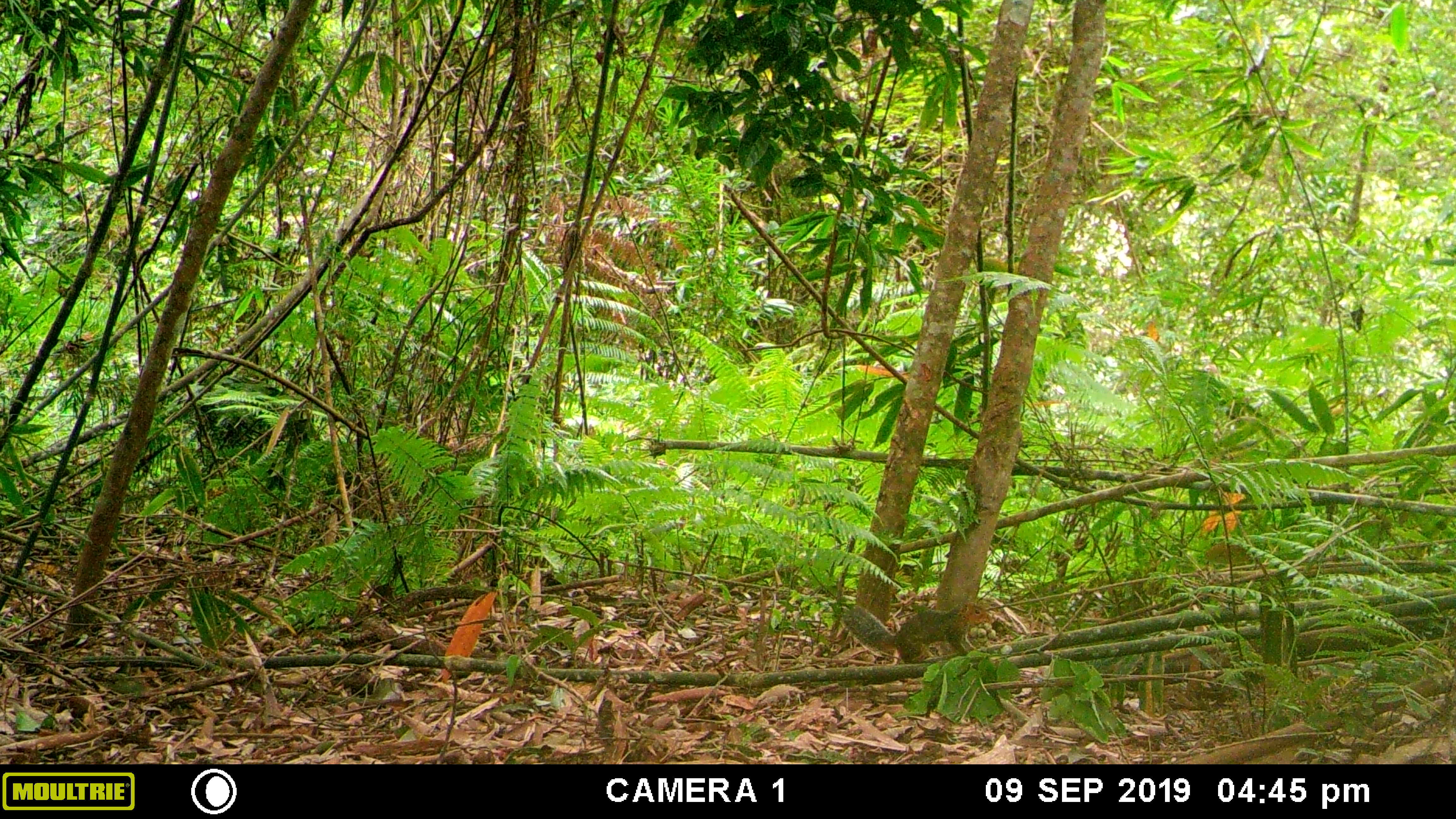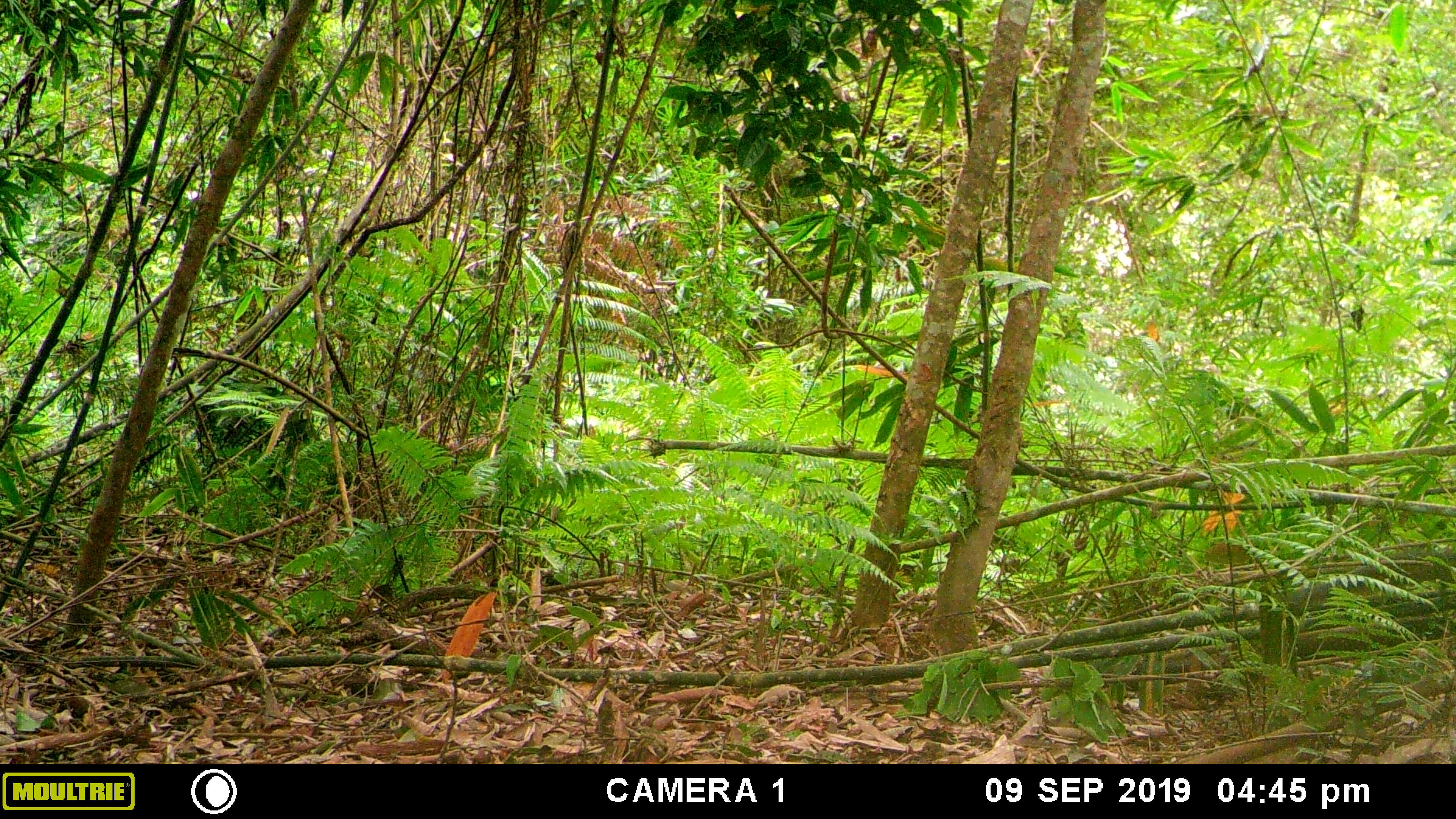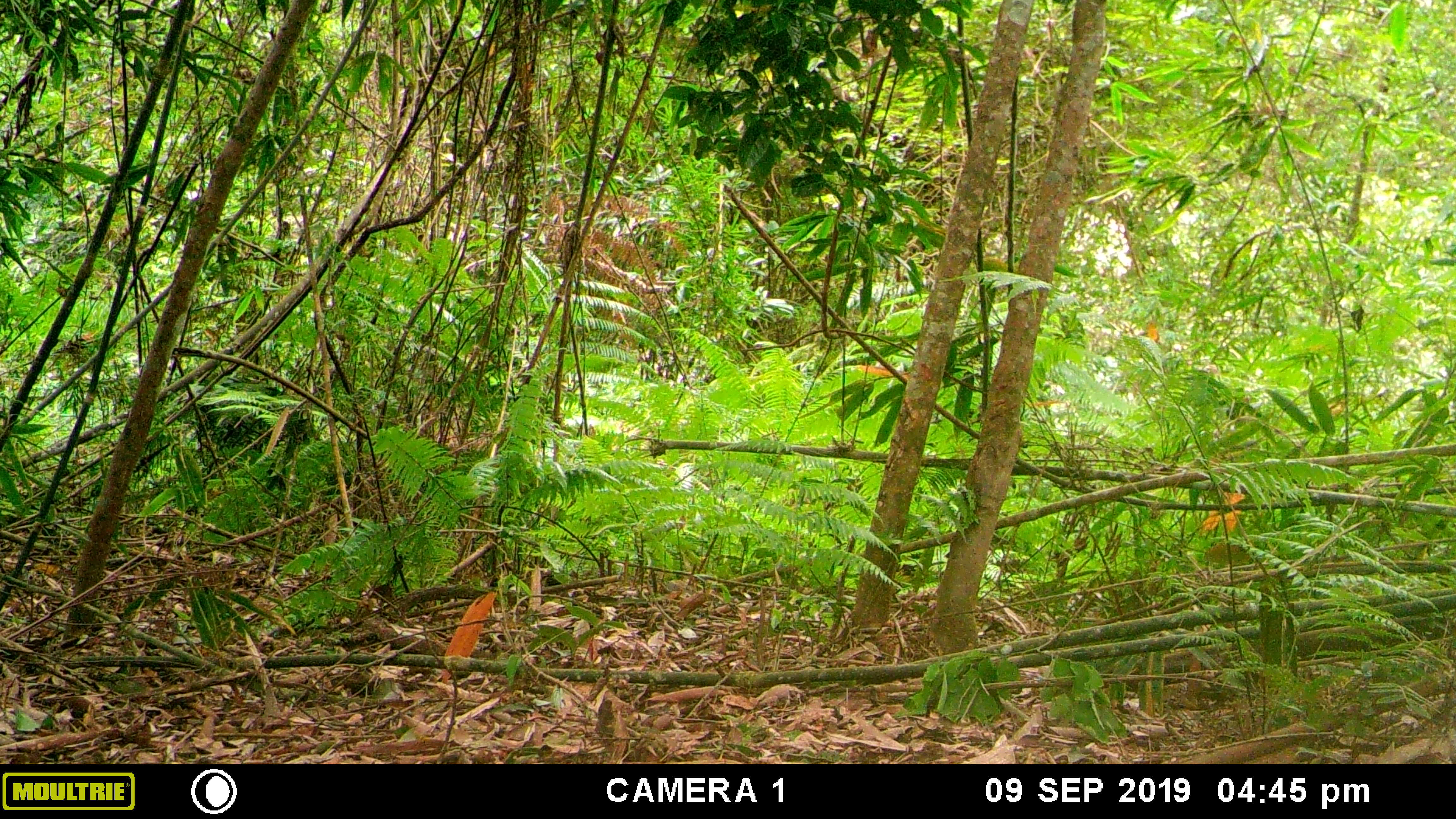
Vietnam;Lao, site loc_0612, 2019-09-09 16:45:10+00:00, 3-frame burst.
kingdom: Animalia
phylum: Chordata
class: Mammalia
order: Rodentia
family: Sciuridae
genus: Dremomys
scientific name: Dremomys rufigenis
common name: red-cheeked squirrel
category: red cheeked squirrel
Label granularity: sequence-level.